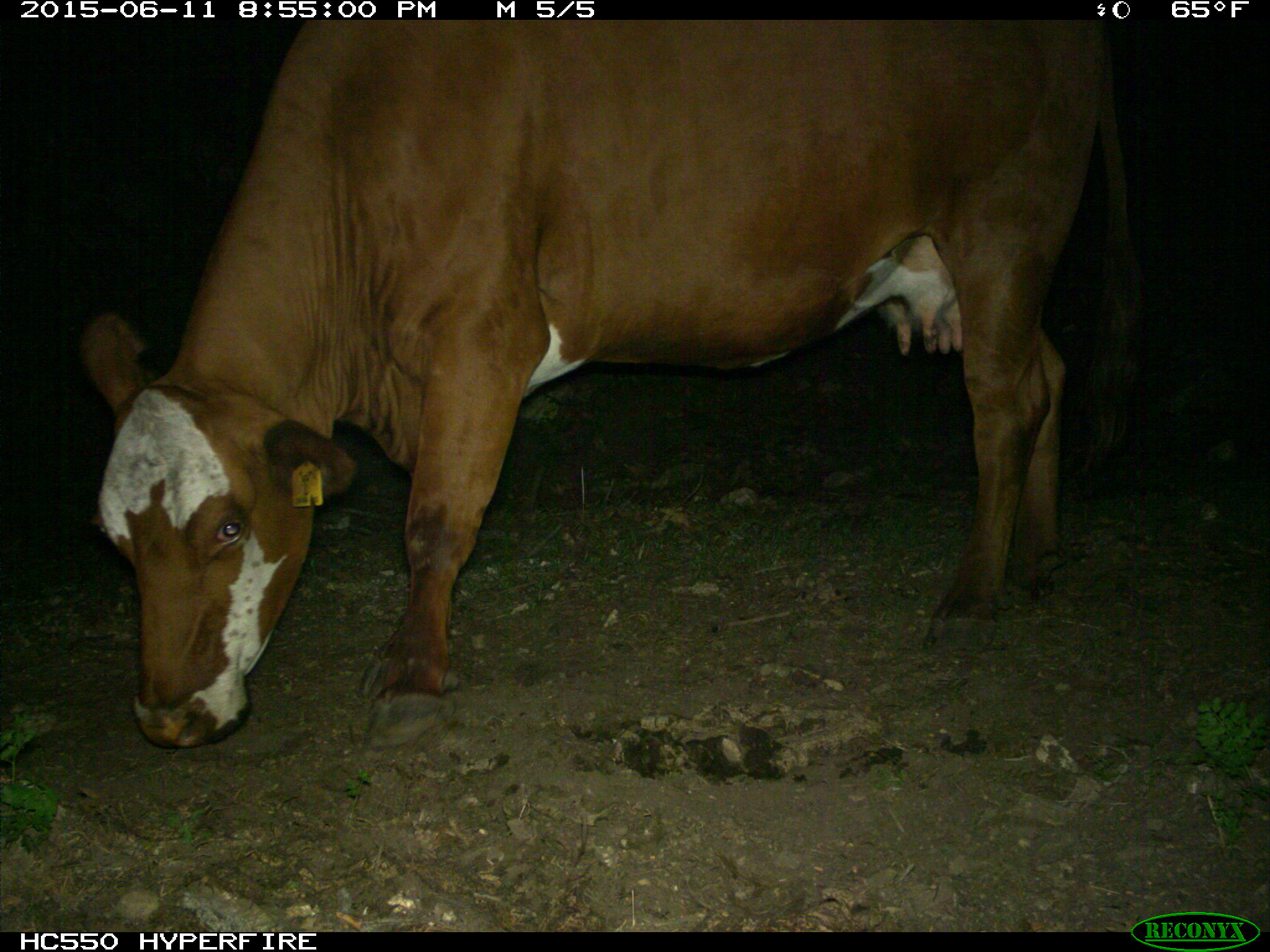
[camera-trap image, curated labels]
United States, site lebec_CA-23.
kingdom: Animalia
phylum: Chordata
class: Mammalia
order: Artiodactyla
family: Bovidae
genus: Bos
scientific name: Bos taurus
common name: domestic cow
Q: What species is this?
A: Bos taurus (domestic cow).